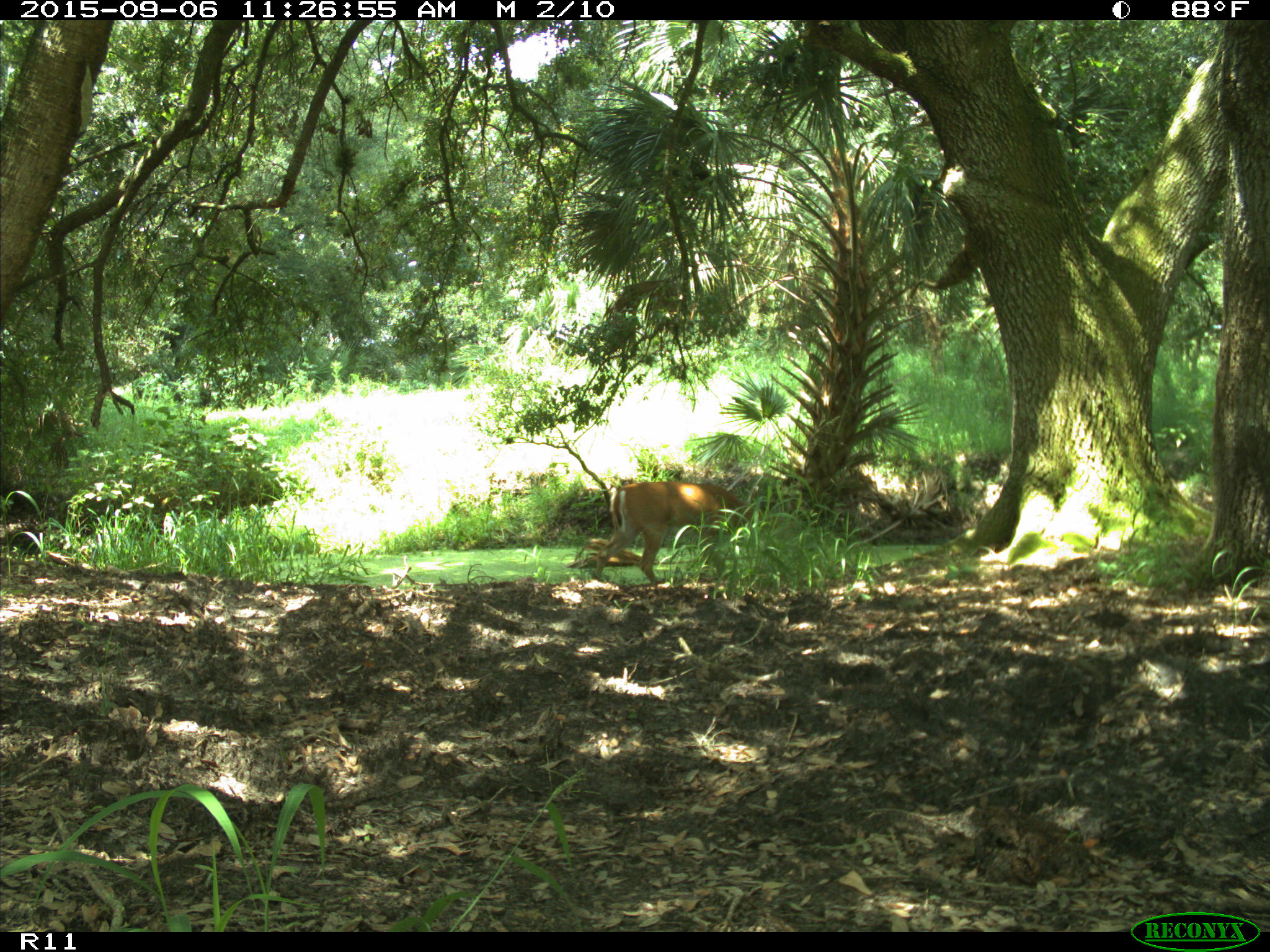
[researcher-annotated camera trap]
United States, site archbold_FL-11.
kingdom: Animalia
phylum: Chordata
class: Mammalia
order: Artiodactyla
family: Cervidae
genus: Odocoileus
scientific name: Odocoileus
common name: deer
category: unidentified deer